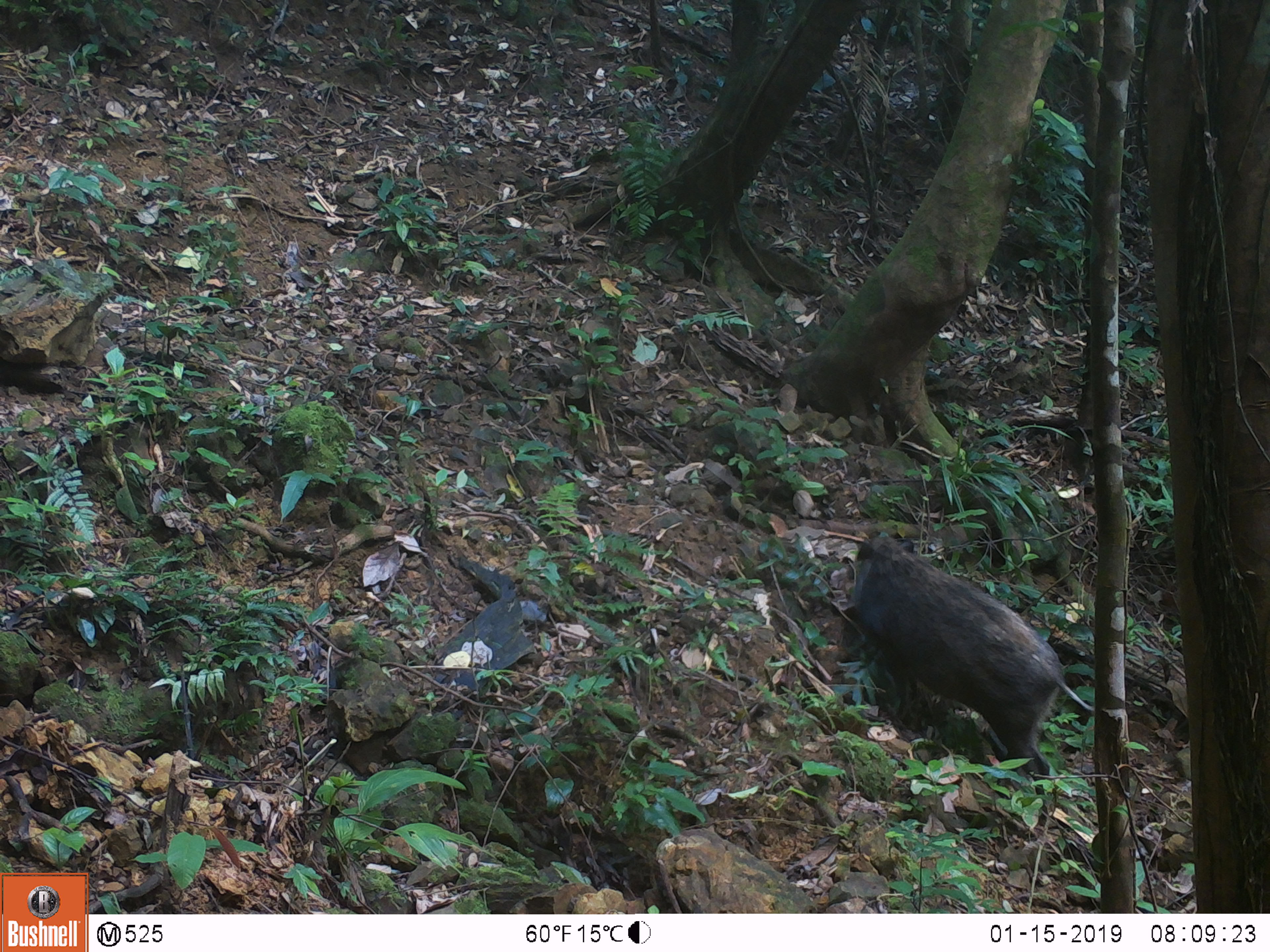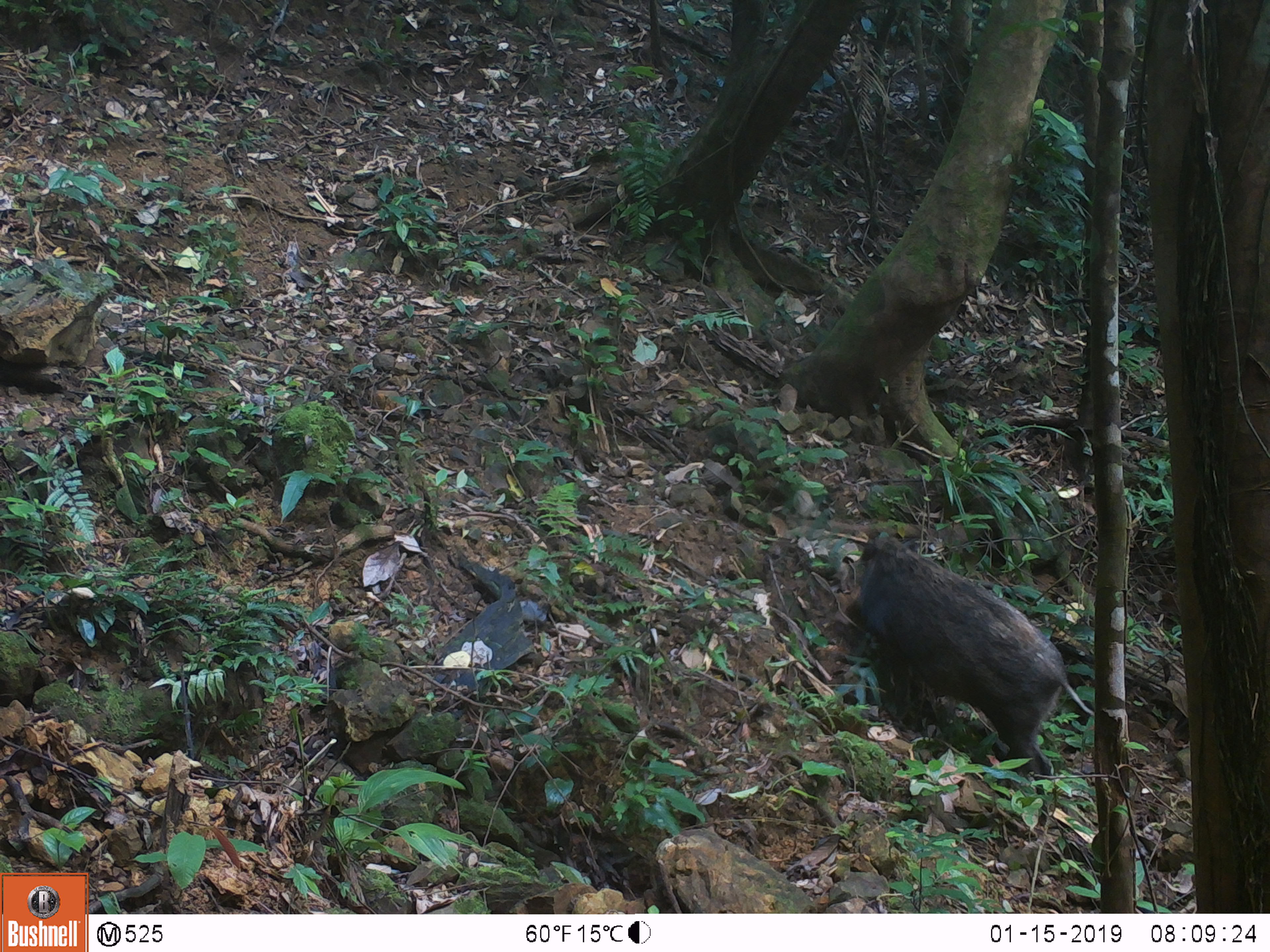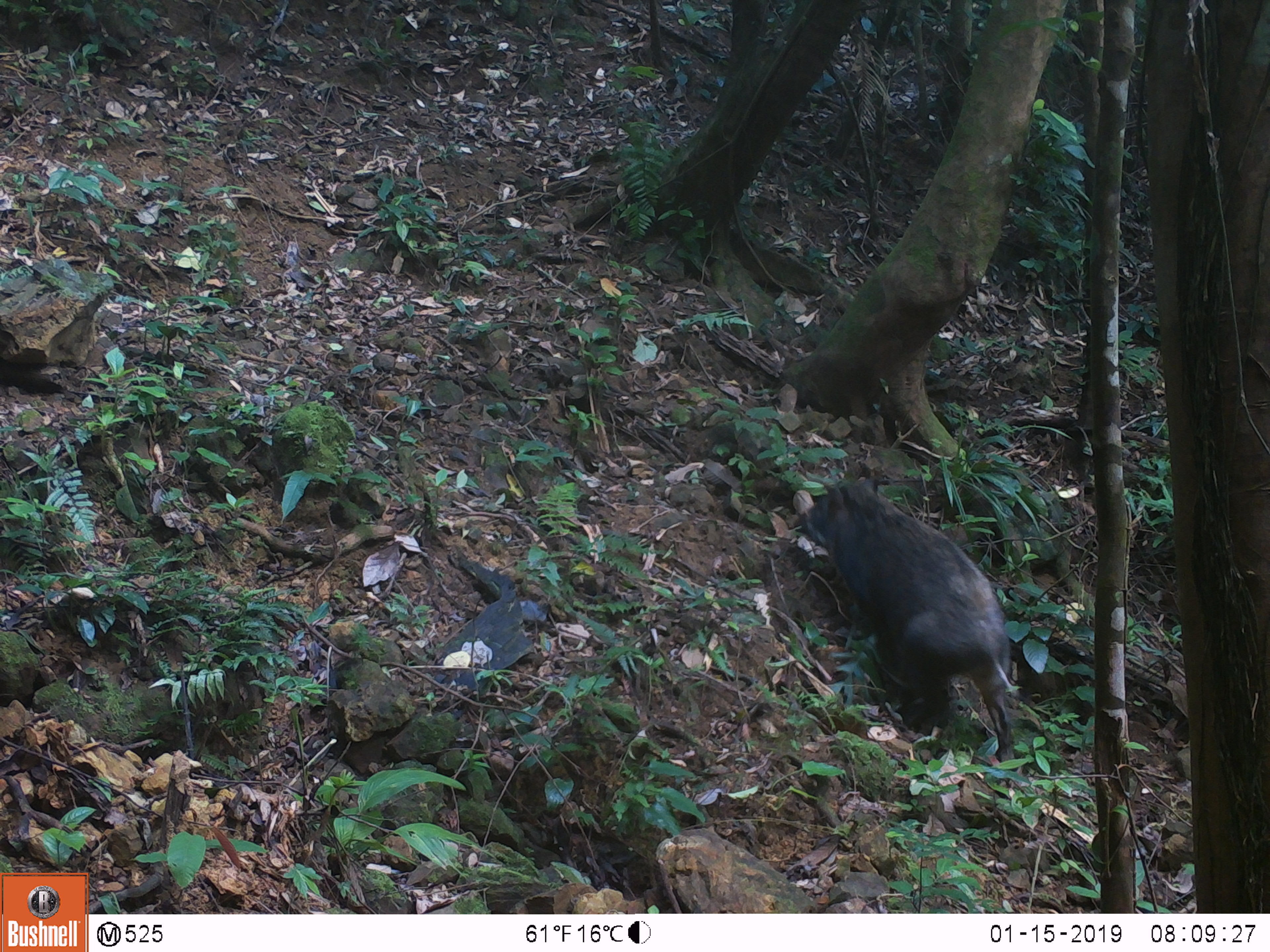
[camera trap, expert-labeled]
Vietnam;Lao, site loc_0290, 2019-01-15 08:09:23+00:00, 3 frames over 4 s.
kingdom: Animalia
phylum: Chordata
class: Mammalia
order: Artiodactyla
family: Suidae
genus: Sus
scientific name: Sus scrofa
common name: eurasian wild pig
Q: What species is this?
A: Eurasian wild pig (Sus scrofa).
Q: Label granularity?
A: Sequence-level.